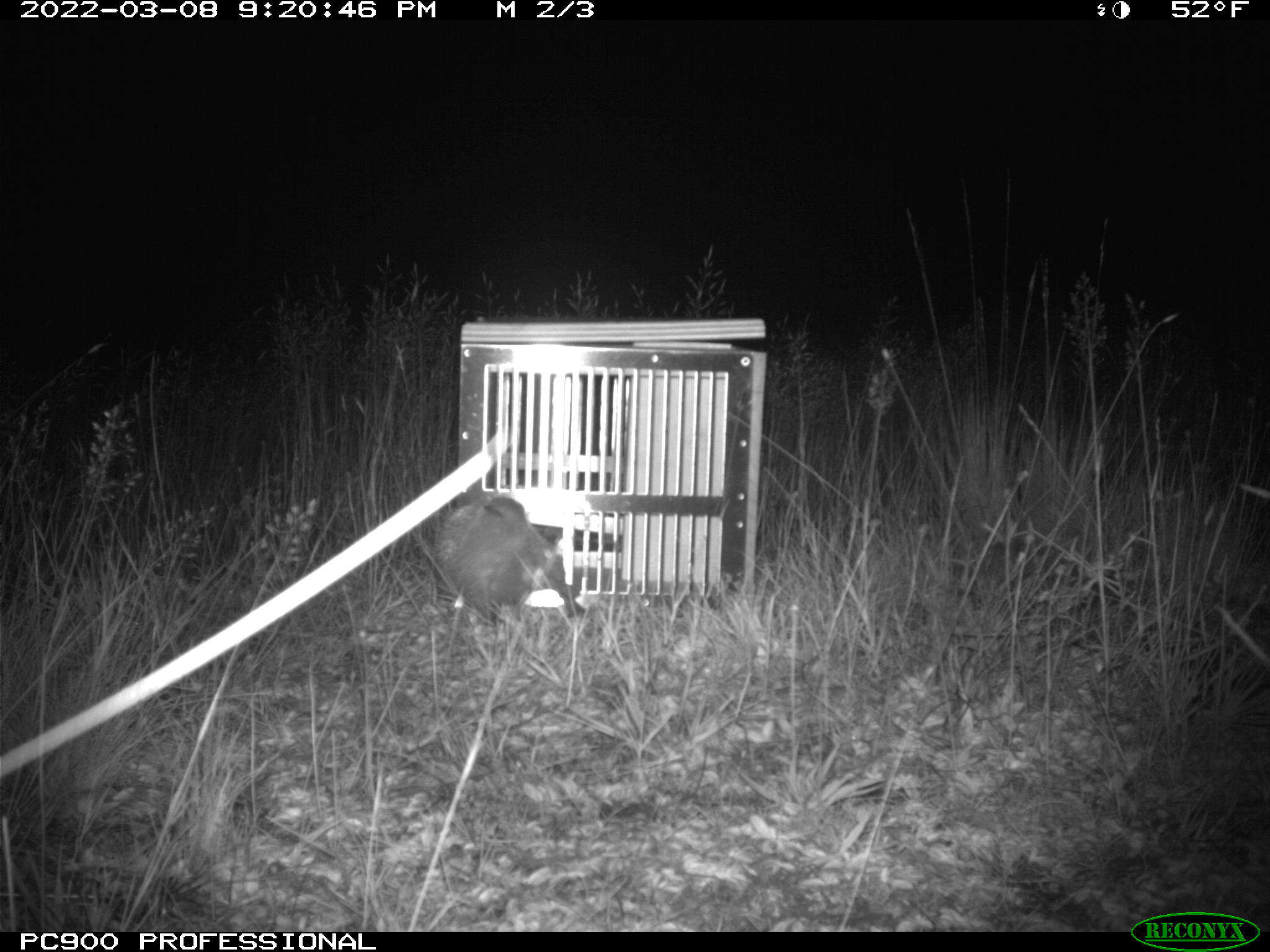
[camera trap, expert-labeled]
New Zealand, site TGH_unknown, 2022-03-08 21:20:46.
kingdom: Animalia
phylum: Chordata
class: Mammalia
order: Eulipotyphla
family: Erinaceidae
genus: Erinaceus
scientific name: Erinaceus europaeus europaeus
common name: european hedgehog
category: hedgehog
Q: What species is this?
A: Hedgehog (european hedgehog) (Erinaceus europaeus europaeus).